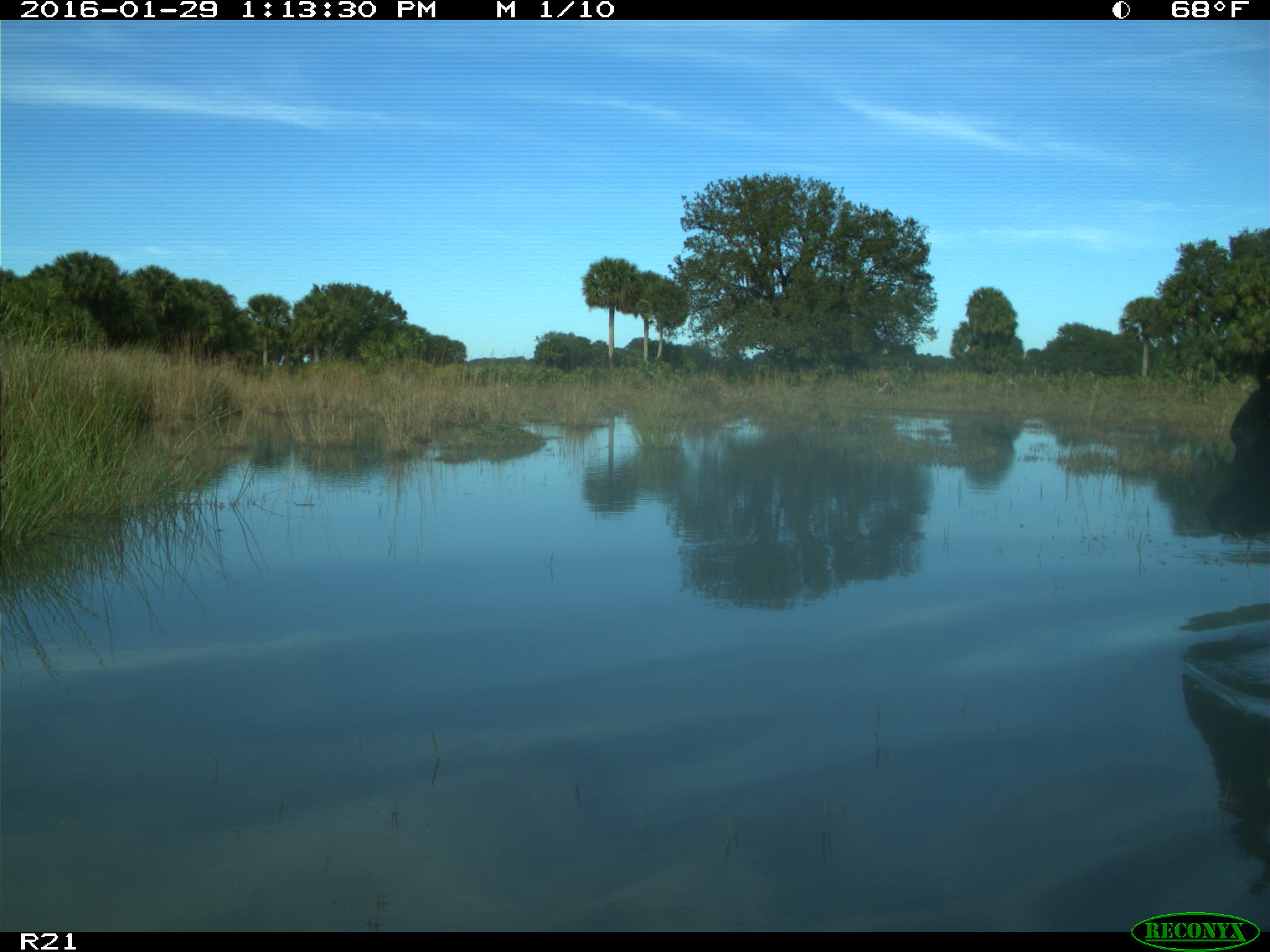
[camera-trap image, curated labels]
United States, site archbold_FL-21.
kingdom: Animalia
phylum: Chordata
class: Mammalia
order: Artiodactyla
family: Bovidae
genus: Bos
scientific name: Bos taurus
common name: domestic cow